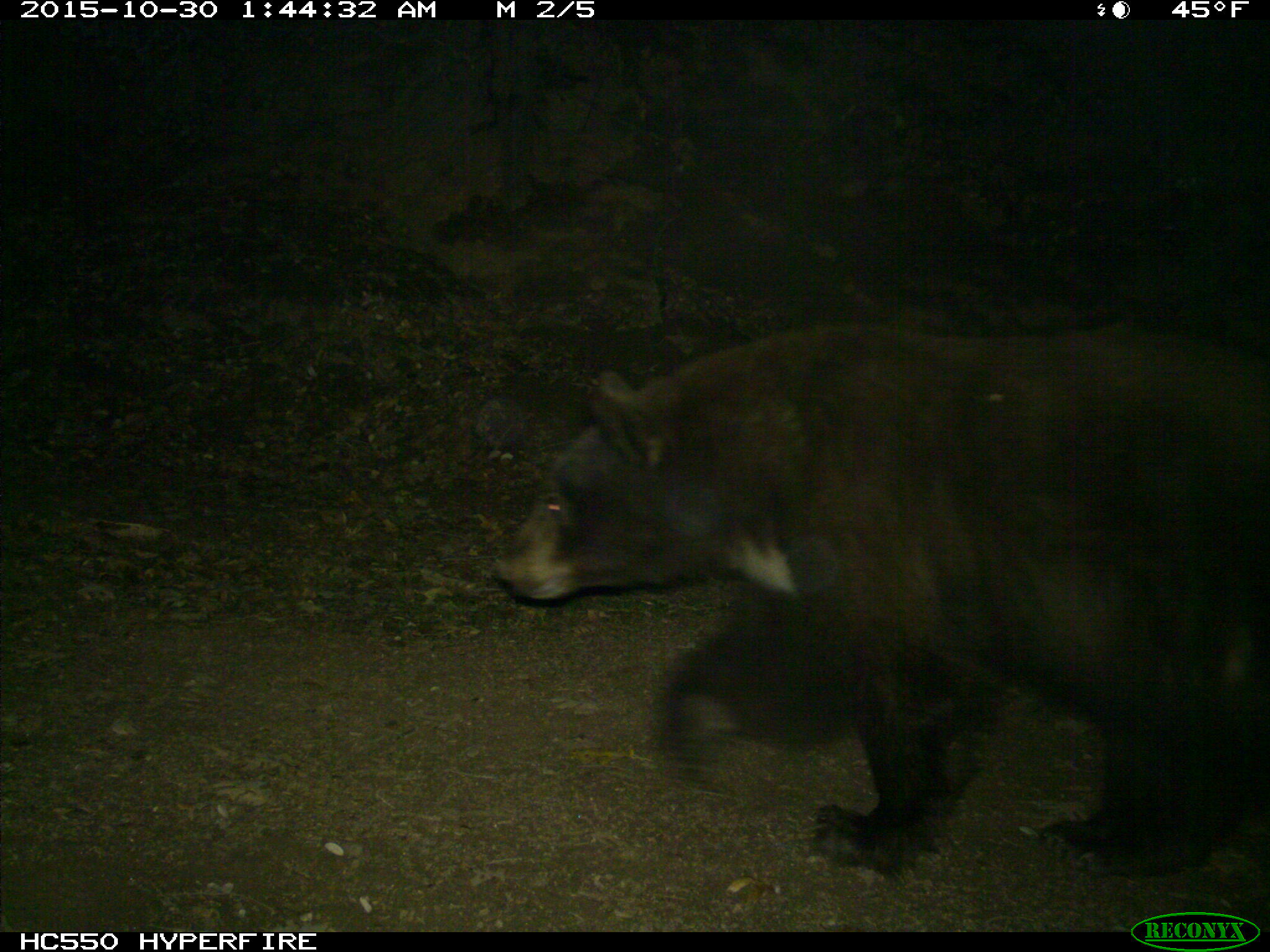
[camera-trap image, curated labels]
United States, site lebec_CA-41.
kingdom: Animalia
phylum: Chordata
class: Mammalia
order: Carnivora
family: Ursidae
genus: Ursus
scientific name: Ursus americanus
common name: american black bear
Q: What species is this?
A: Ursus americanus (american black bear).